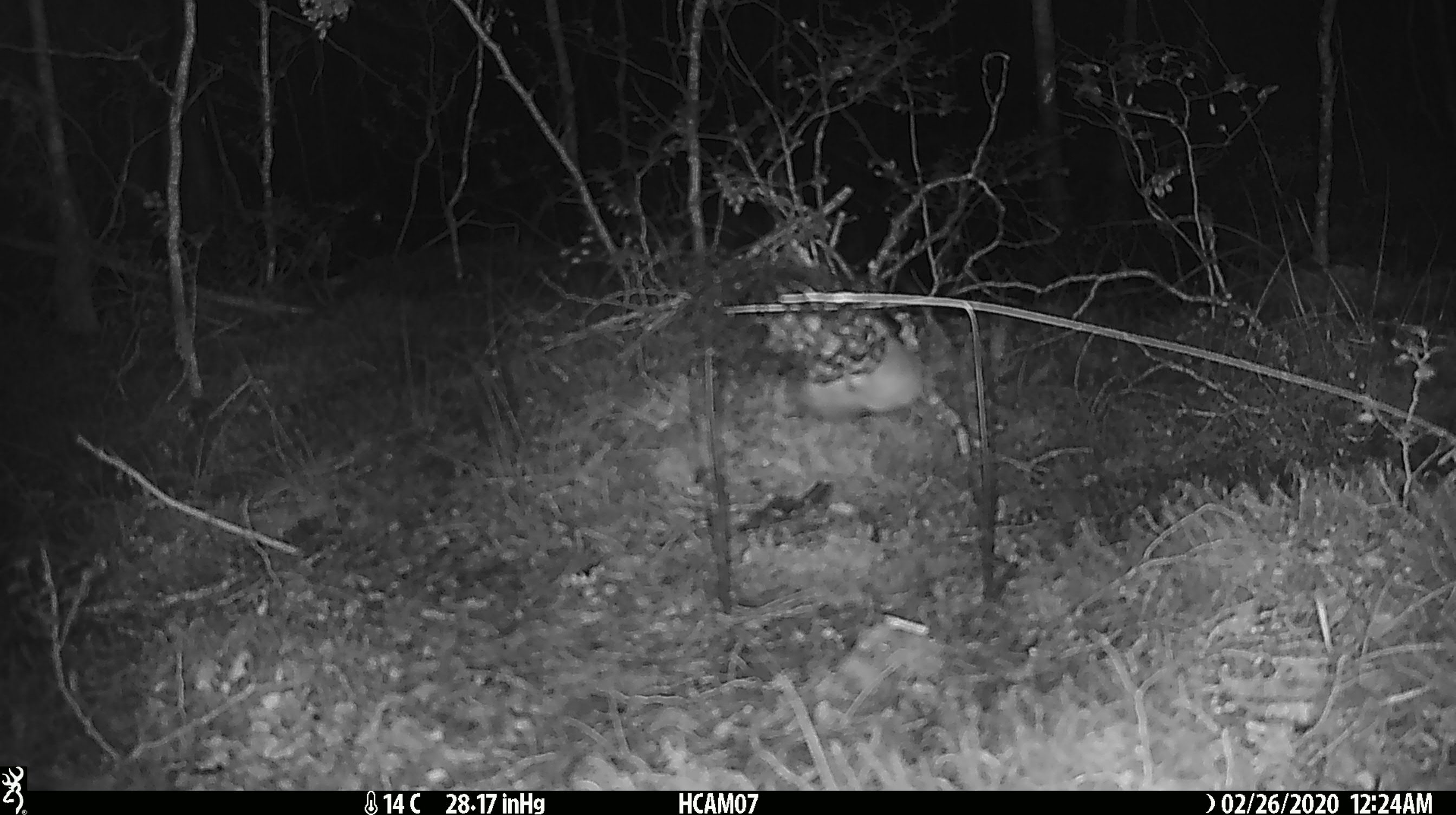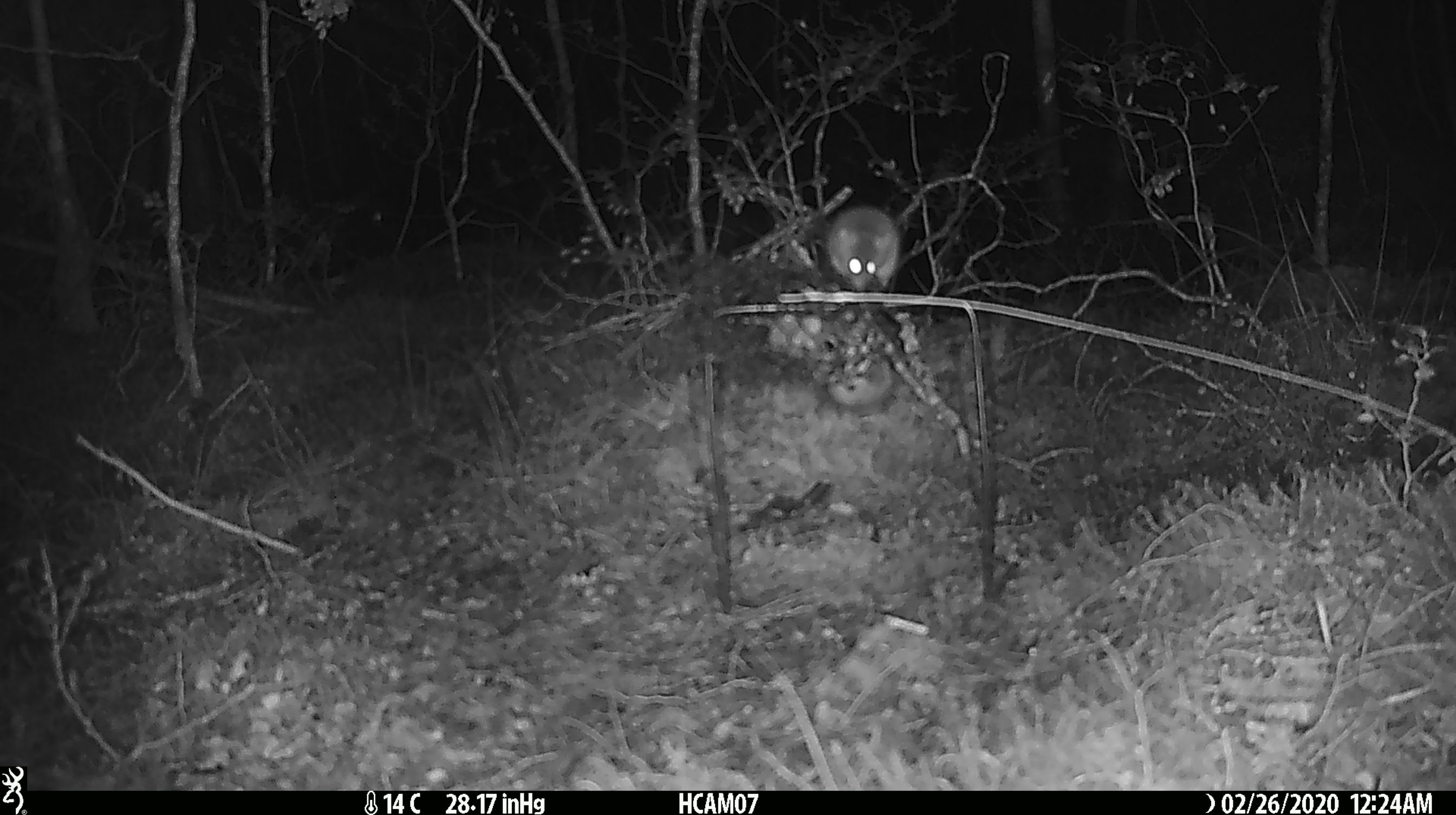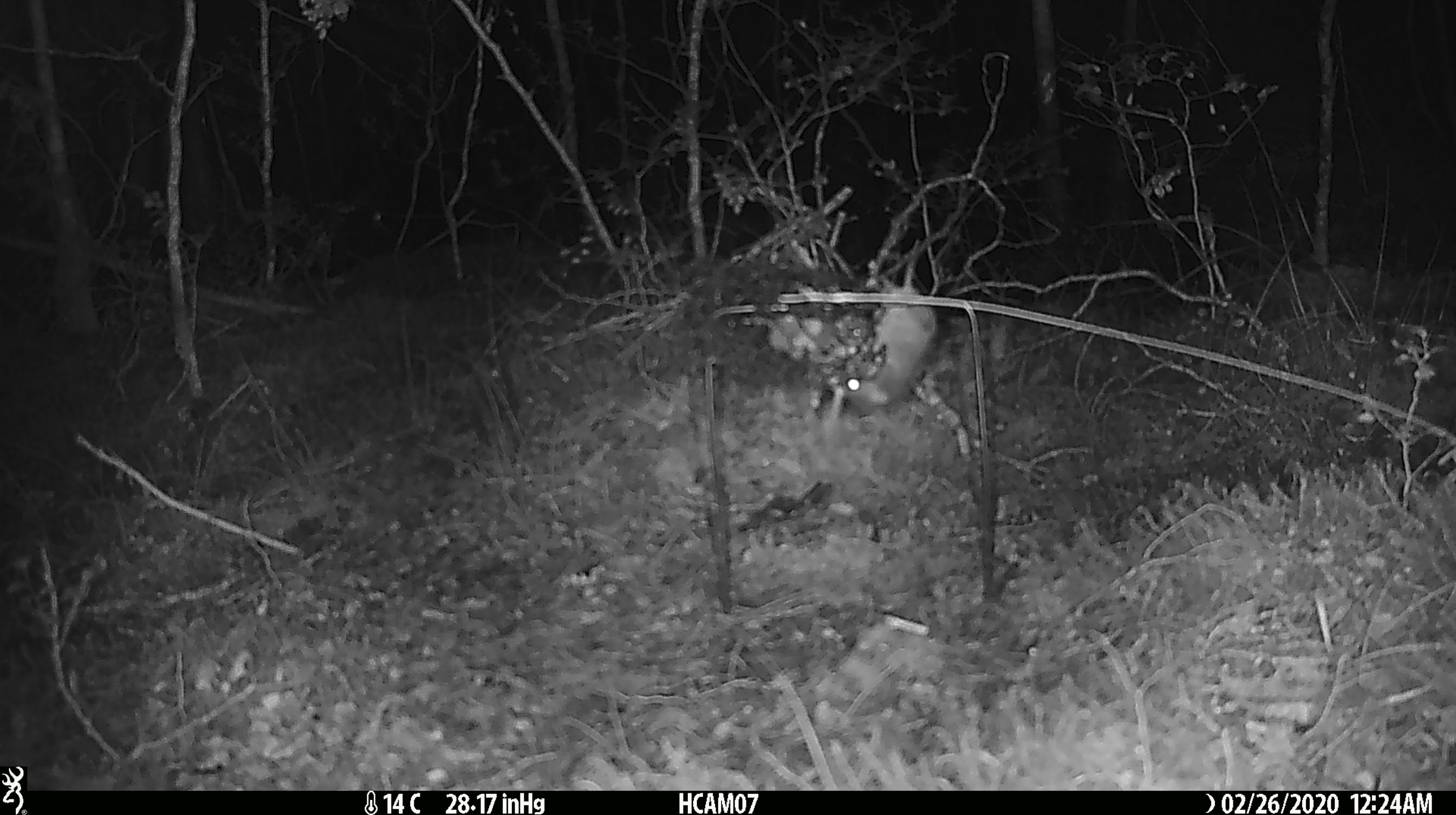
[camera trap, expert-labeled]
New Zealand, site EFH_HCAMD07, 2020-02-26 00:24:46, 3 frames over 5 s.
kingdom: Animalia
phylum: Chordata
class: Mammalia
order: Rodentia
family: Muridae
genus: Mus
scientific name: Mus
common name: mouse